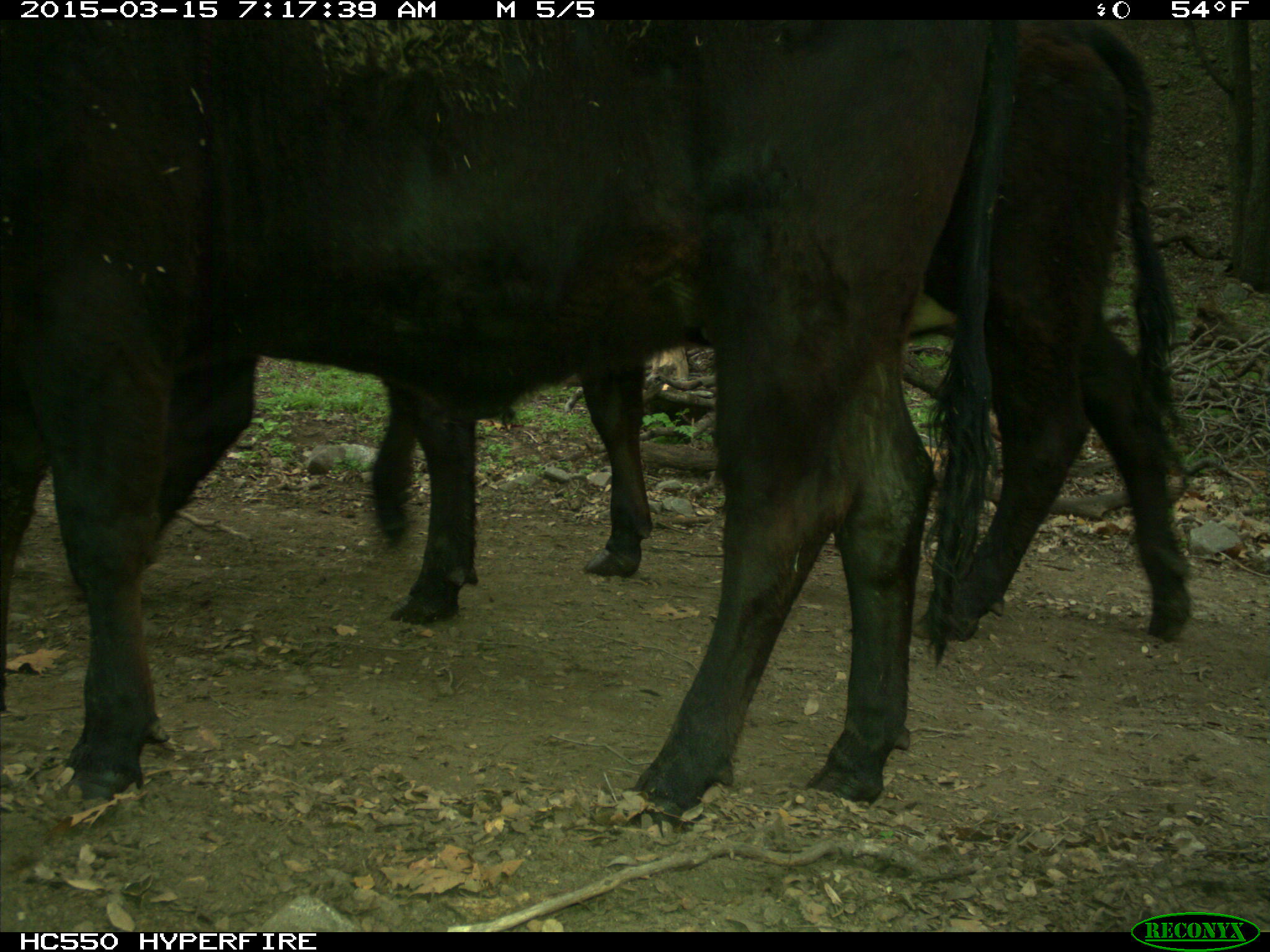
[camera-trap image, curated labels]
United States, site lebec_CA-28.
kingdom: Animalia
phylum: Chordata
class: Mammalia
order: Artiodactyla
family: Bovidae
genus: Bos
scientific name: Bos taurus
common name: domestic cow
Bos taurus (domestic cow).